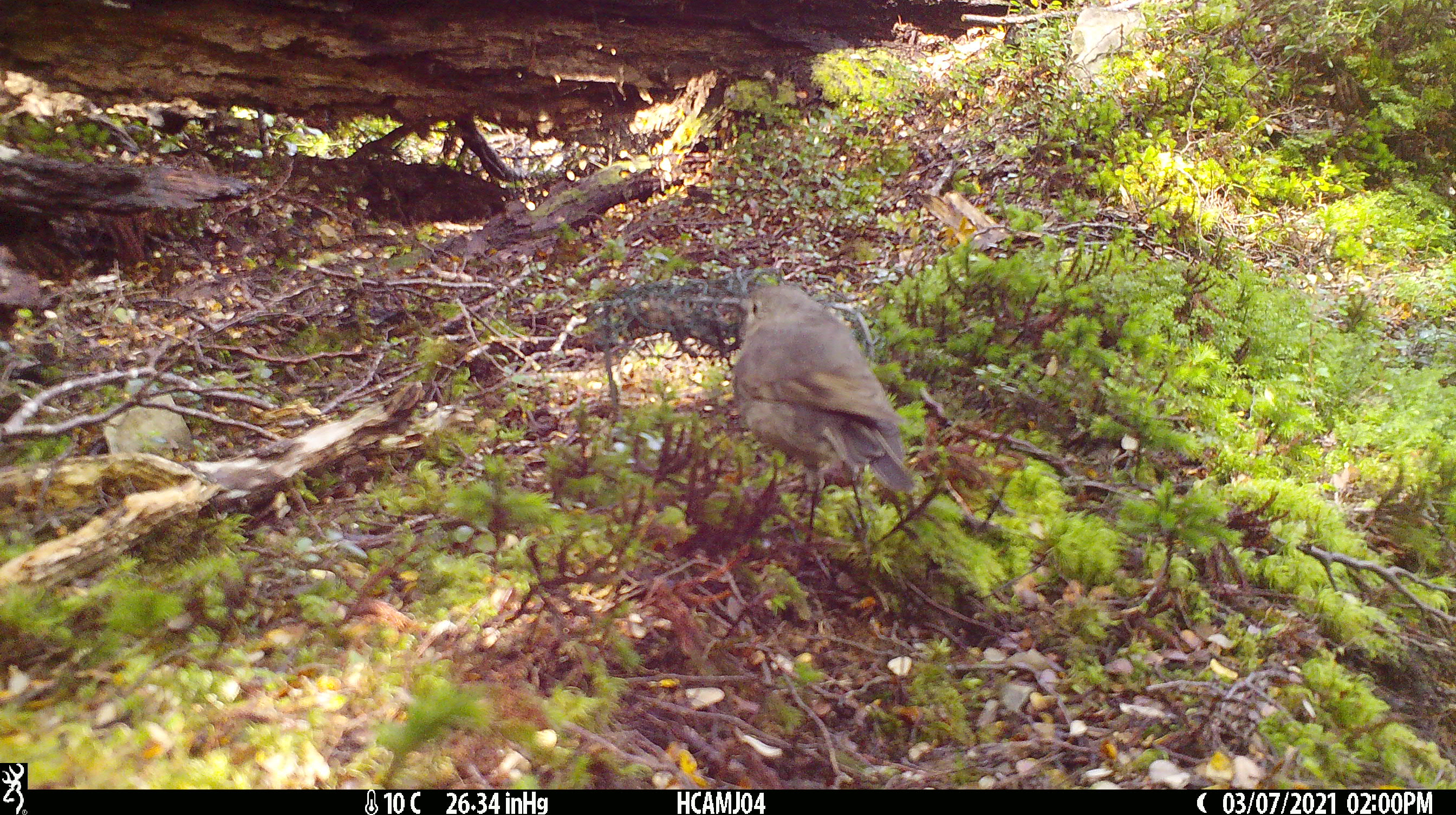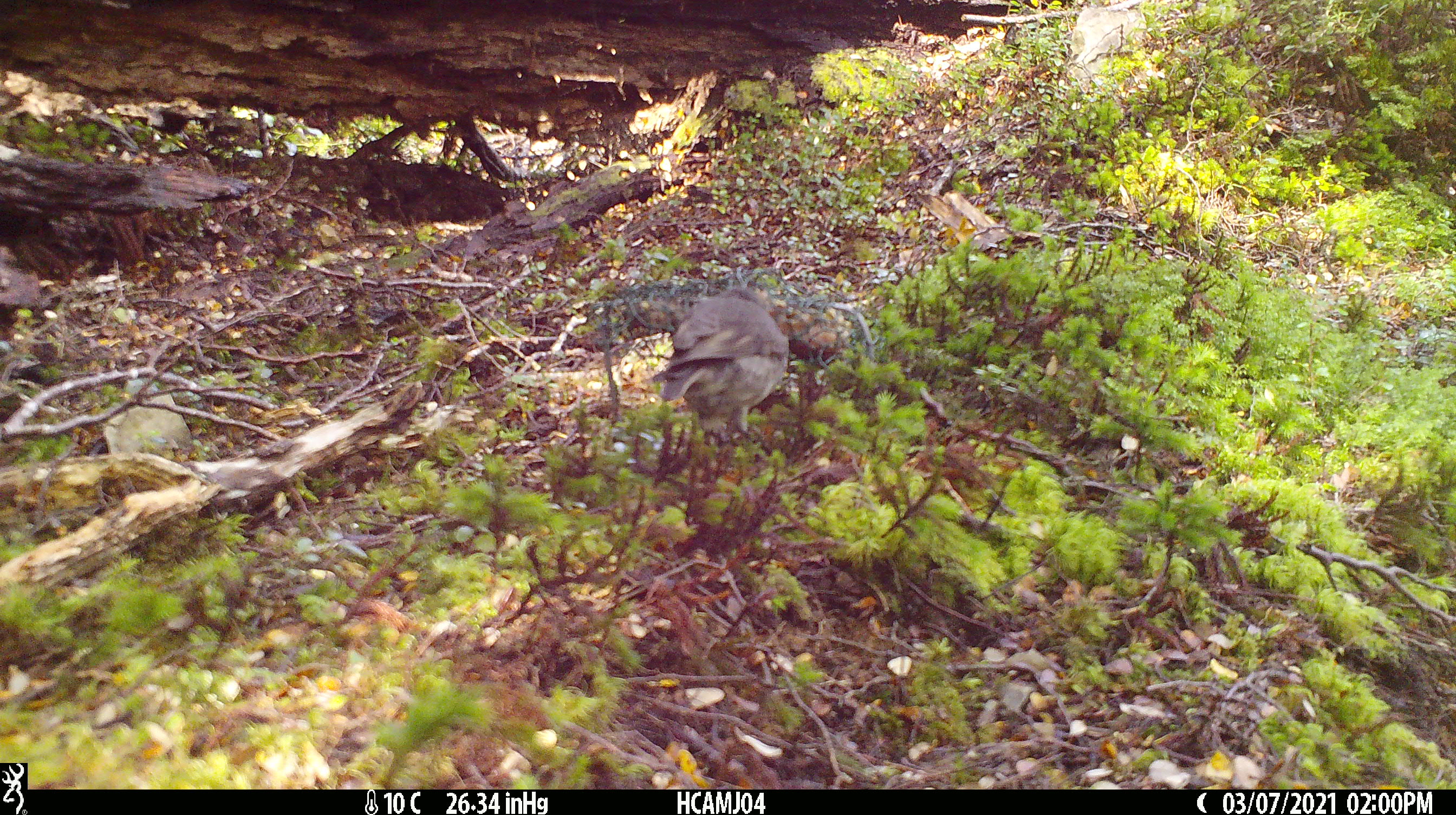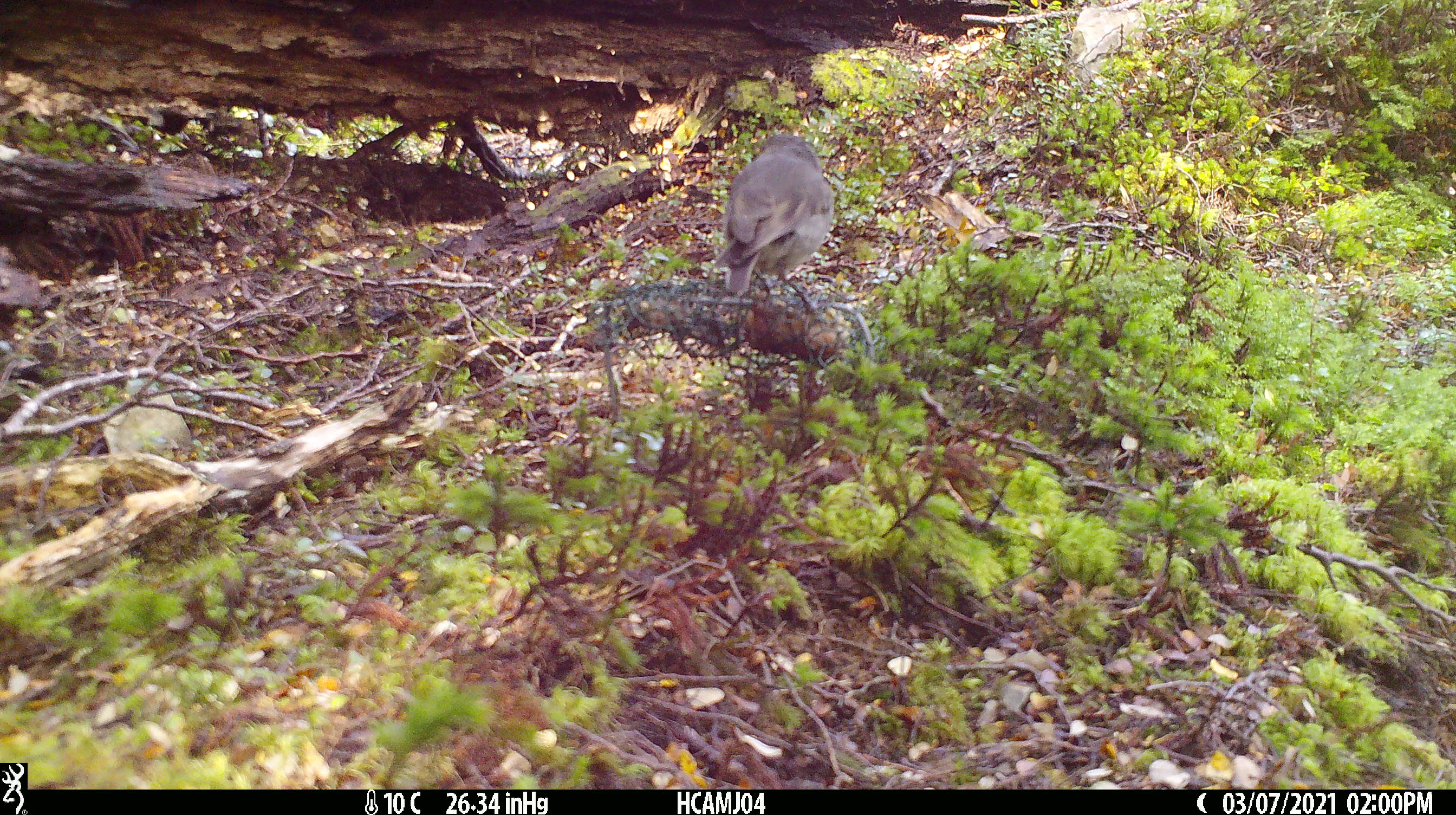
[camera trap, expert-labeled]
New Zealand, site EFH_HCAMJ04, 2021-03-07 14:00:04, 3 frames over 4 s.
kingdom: Animalia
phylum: Chordata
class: Aves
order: Passeriformes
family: Petroicidae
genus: Petroica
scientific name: Petroica australis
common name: new zealand robin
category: robin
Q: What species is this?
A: Robin (new zealand robin) (Petroica australis).